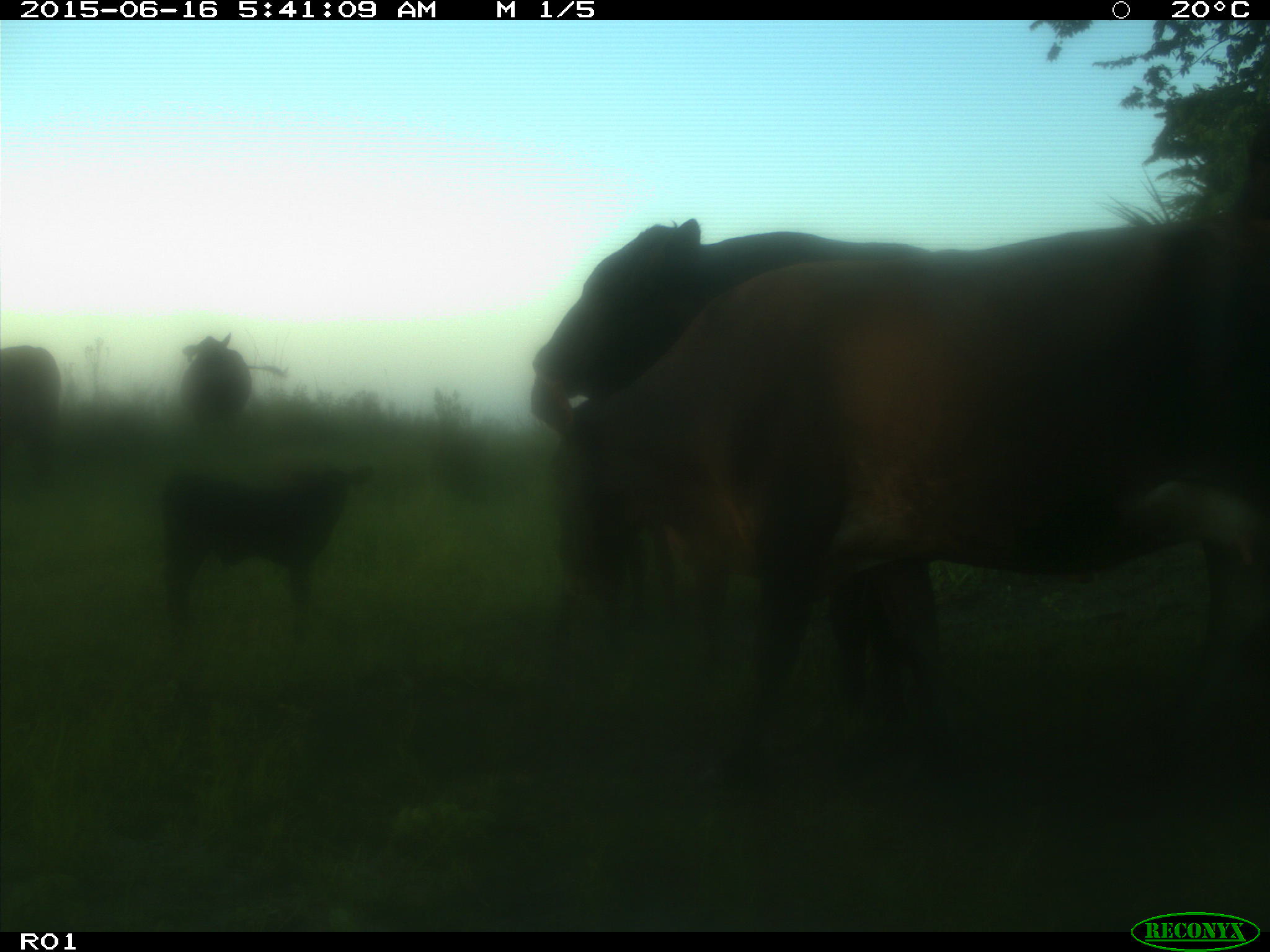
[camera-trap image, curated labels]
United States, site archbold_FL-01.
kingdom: Animalia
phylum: Chordata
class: Mammalia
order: Artiodactyla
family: Bovidae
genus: Bos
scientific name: Bos taurus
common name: domestic cow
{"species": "Bos taurus (domestic cow)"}